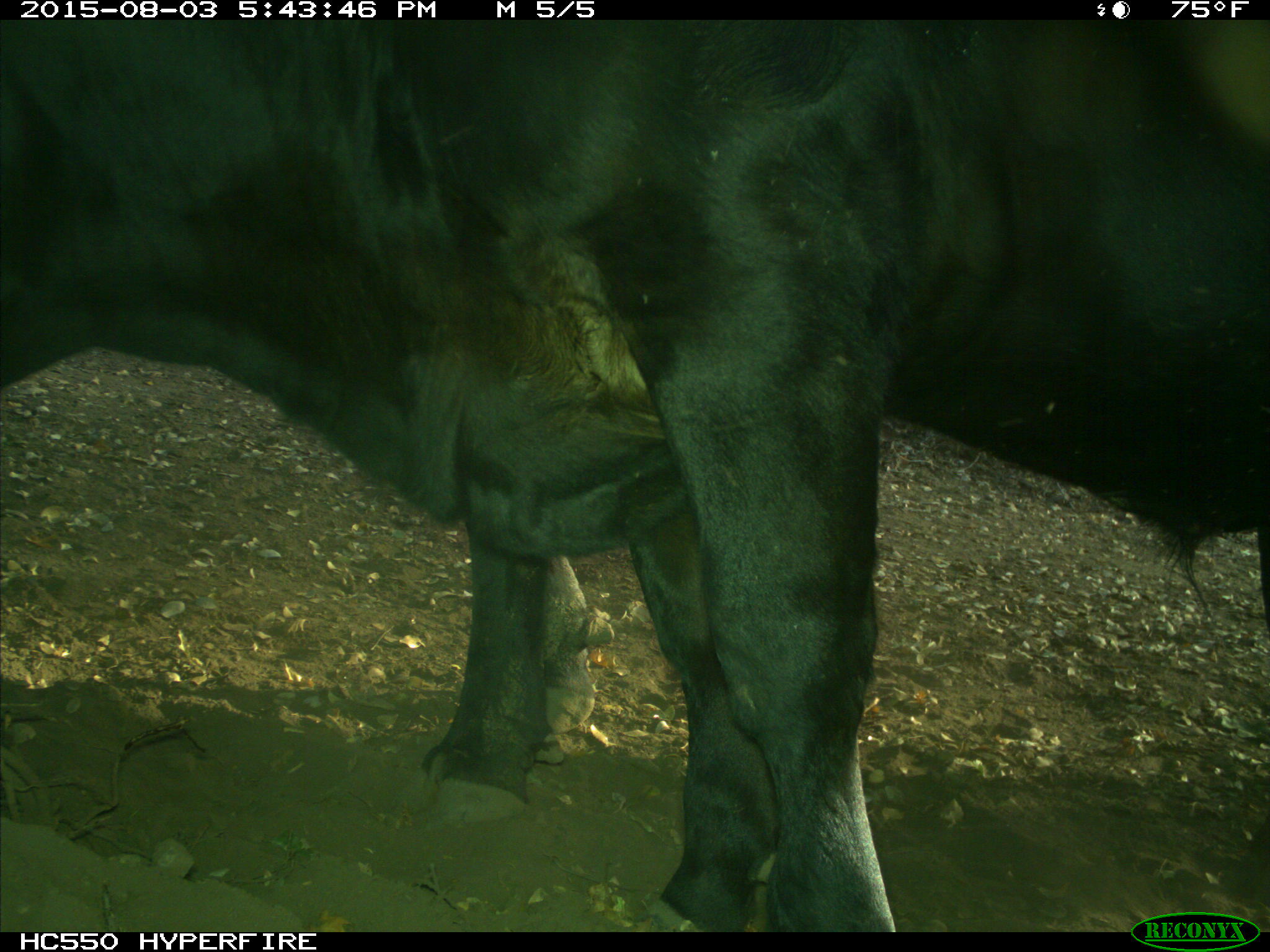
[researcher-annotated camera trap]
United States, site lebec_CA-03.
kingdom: Animalia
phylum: Chordata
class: Mammalia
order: Artiodactyla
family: Bovidae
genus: Bos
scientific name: Bos taurus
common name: domestic cow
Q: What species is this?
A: Bos taurus (domestic cow).